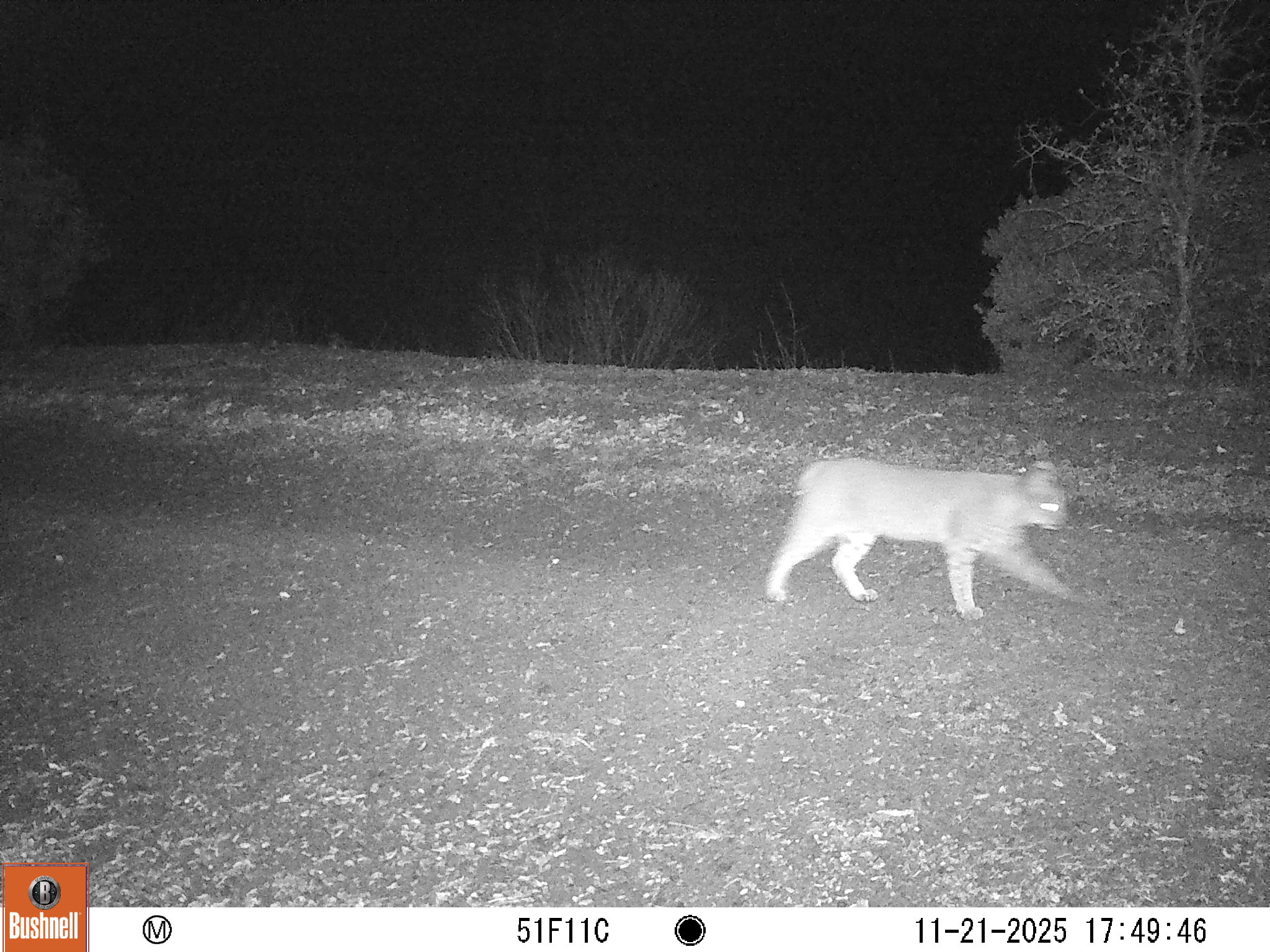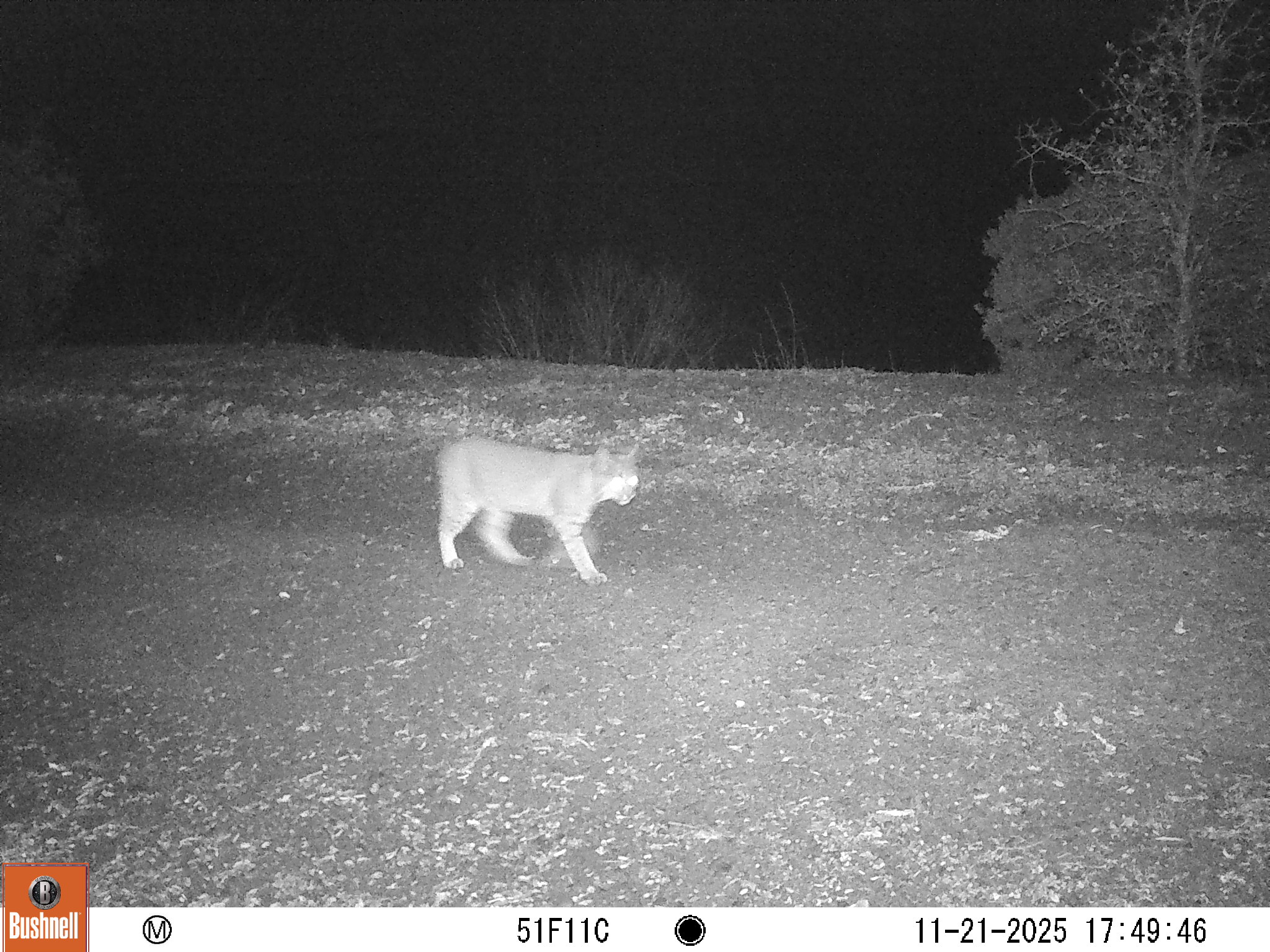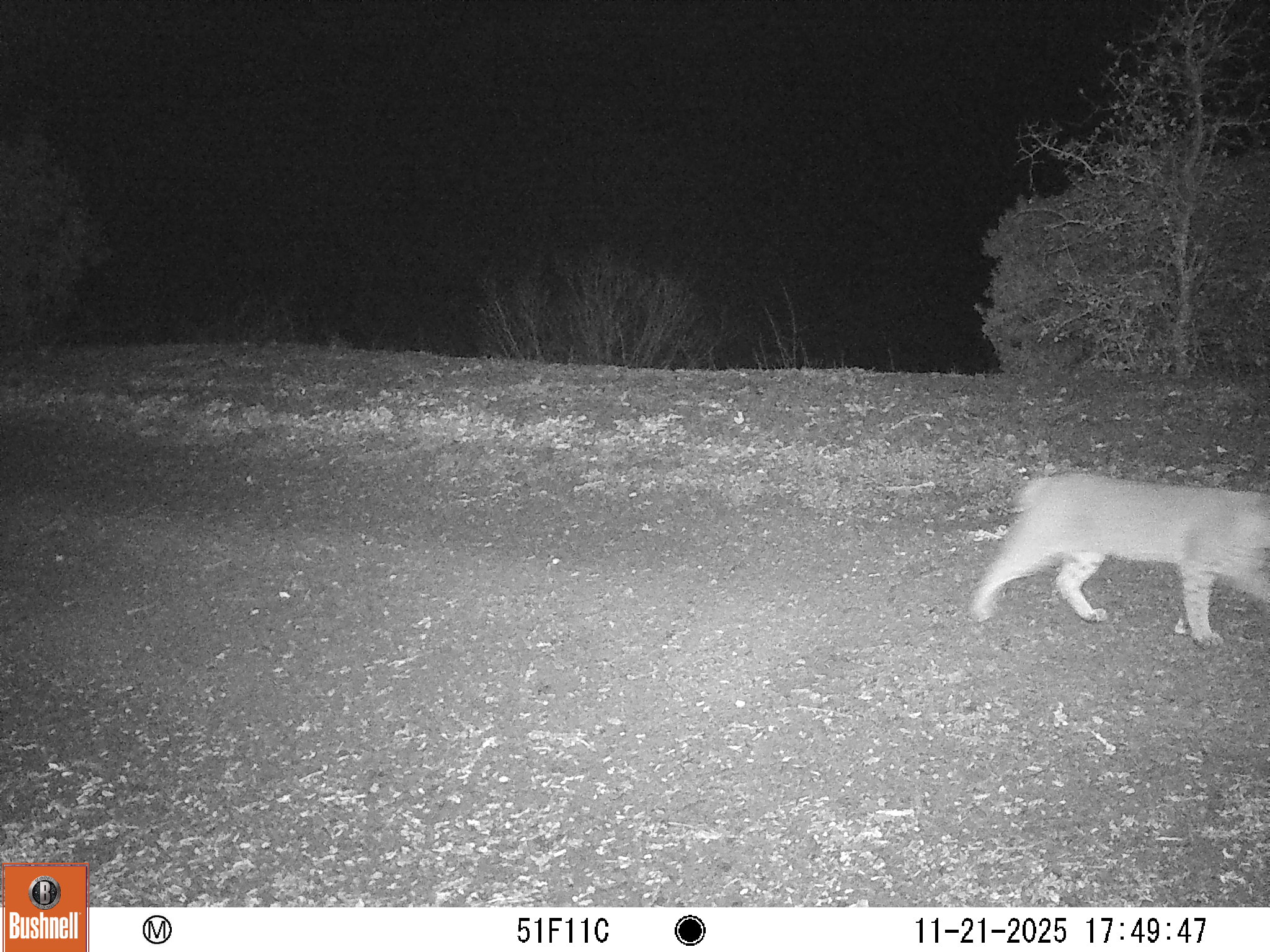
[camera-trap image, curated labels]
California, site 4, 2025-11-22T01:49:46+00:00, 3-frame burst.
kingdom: Animalia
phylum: Chordata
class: Mammalia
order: Carnivora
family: Felidae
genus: Lynx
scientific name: Lynx rufus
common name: bobcat